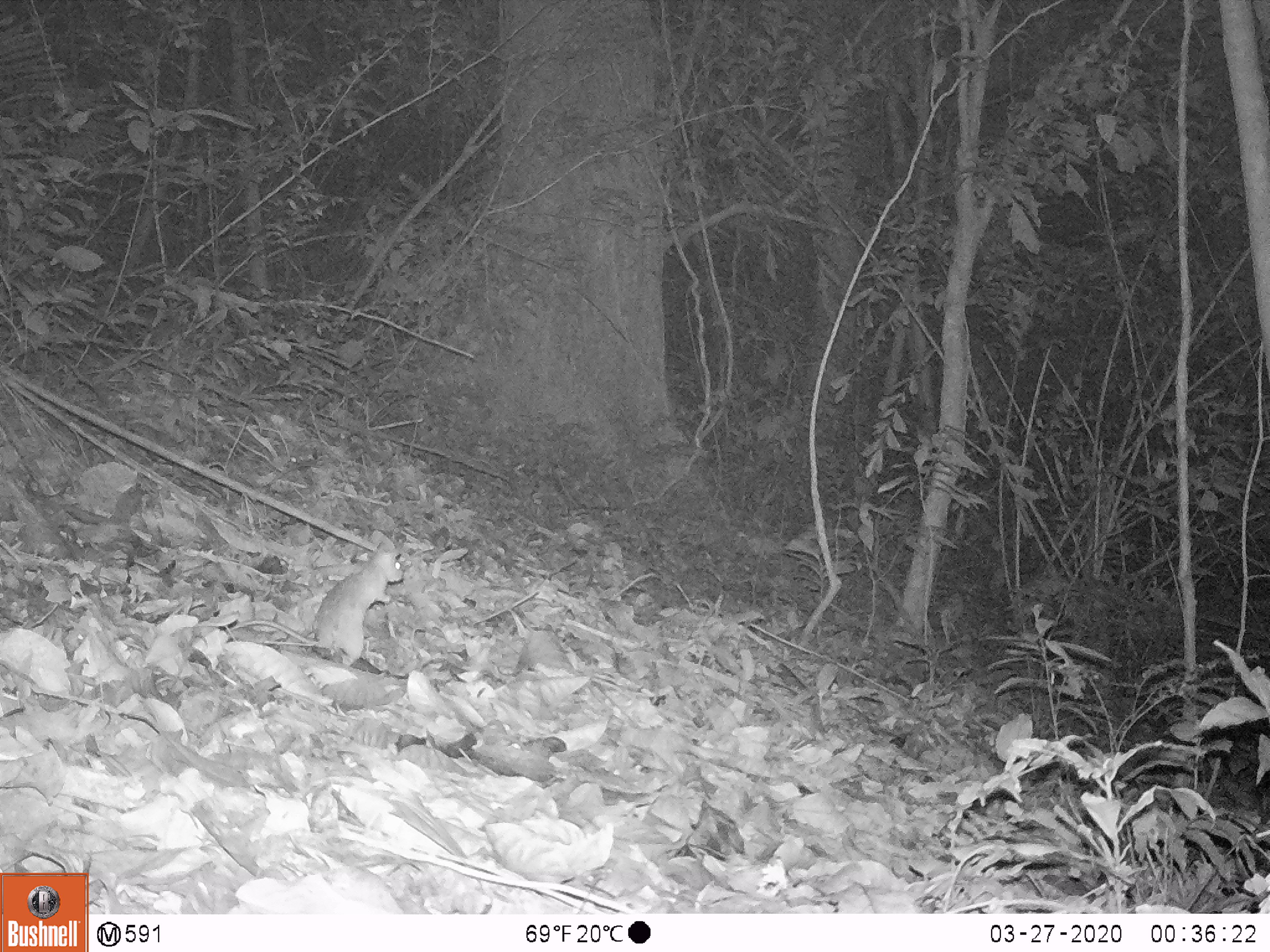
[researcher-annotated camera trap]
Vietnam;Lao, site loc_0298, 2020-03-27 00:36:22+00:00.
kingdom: Animalia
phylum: Chordata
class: Mammalia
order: Rodentia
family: Muridae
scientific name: Muridae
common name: old-world mice and rats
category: unidentified murid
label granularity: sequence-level